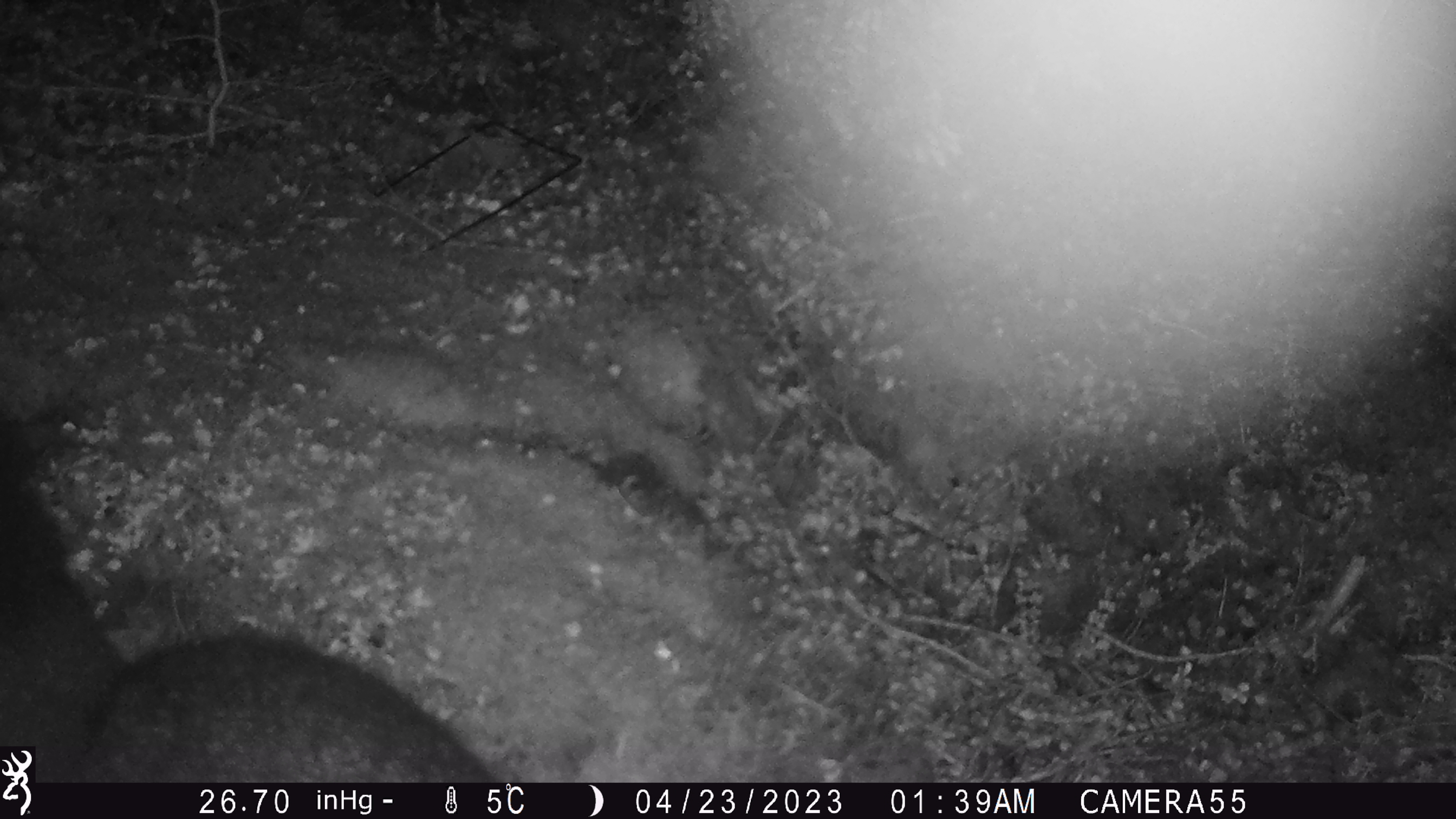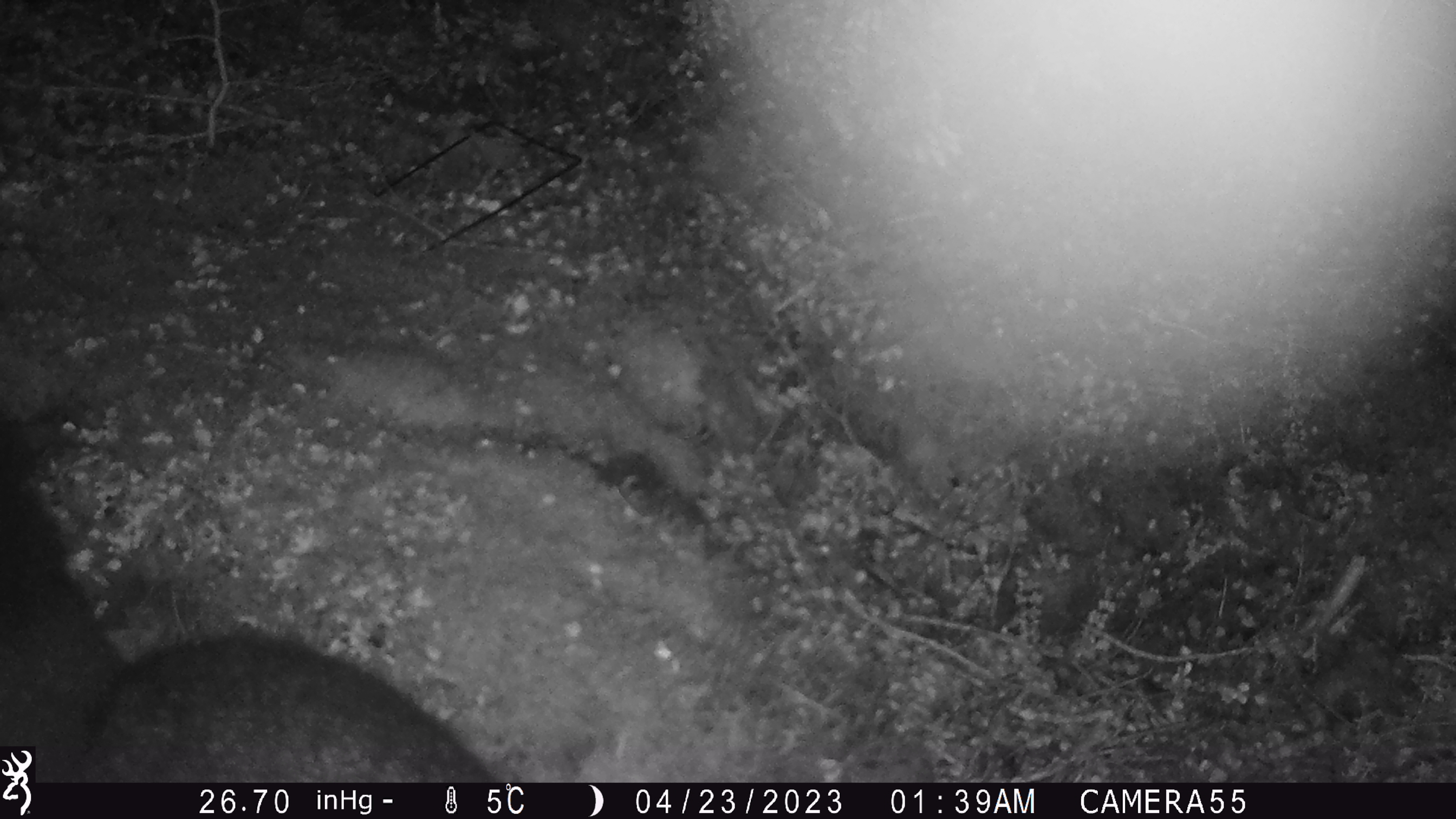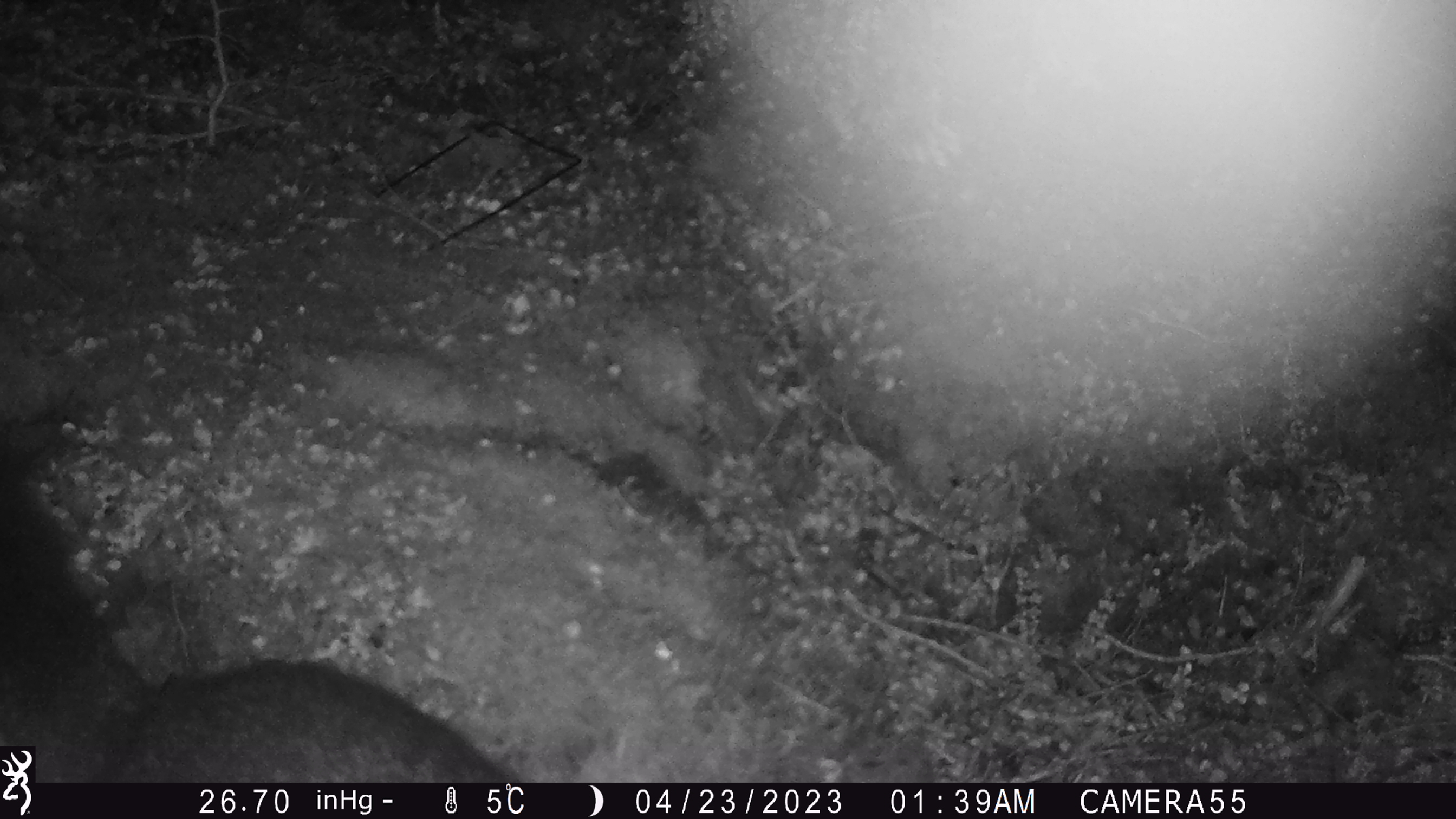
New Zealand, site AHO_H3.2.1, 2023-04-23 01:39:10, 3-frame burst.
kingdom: Animalia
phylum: Chordata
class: Mammalia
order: Diprotodontia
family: Phalangeridae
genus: Trichosurus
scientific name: Trichosurus vulpecula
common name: common brushtail possum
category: possum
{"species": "possum (common brushtail possum) (Trichosurus vulpecula)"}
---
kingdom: Animalia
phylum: Chordata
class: Mammalia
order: Carnivora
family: Mustelidae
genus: Mustela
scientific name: Mustela erminea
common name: stoat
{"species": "stoat (Mustela erminea)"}